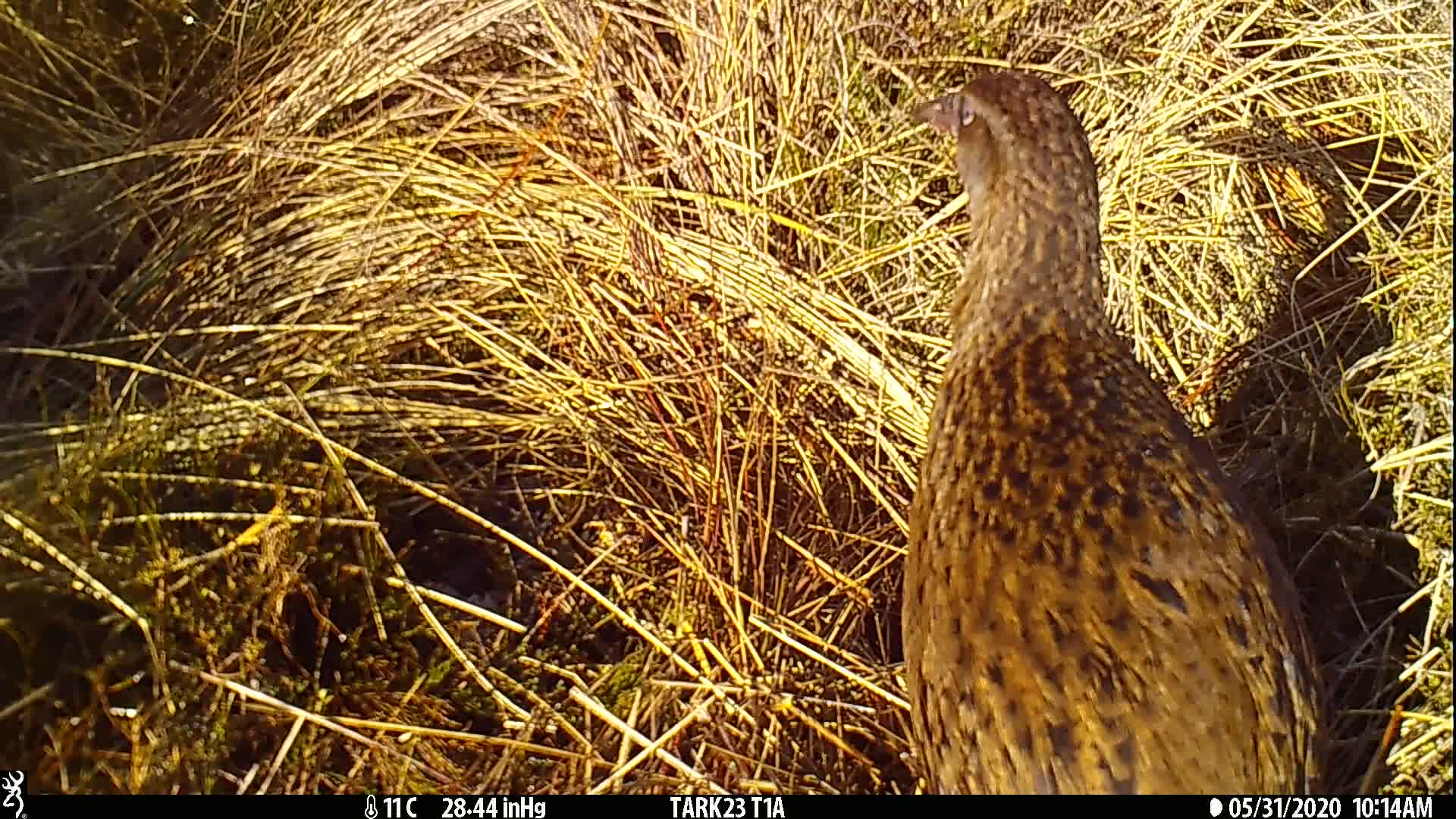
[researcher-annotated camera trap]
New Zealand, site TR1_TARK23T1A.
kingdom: Animalia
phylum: Chordata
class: Aves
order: Gruiformes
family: Rallidae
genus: Gallirallus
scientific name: Gallirallus australis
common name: weka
Weka (Gallirallus australis).